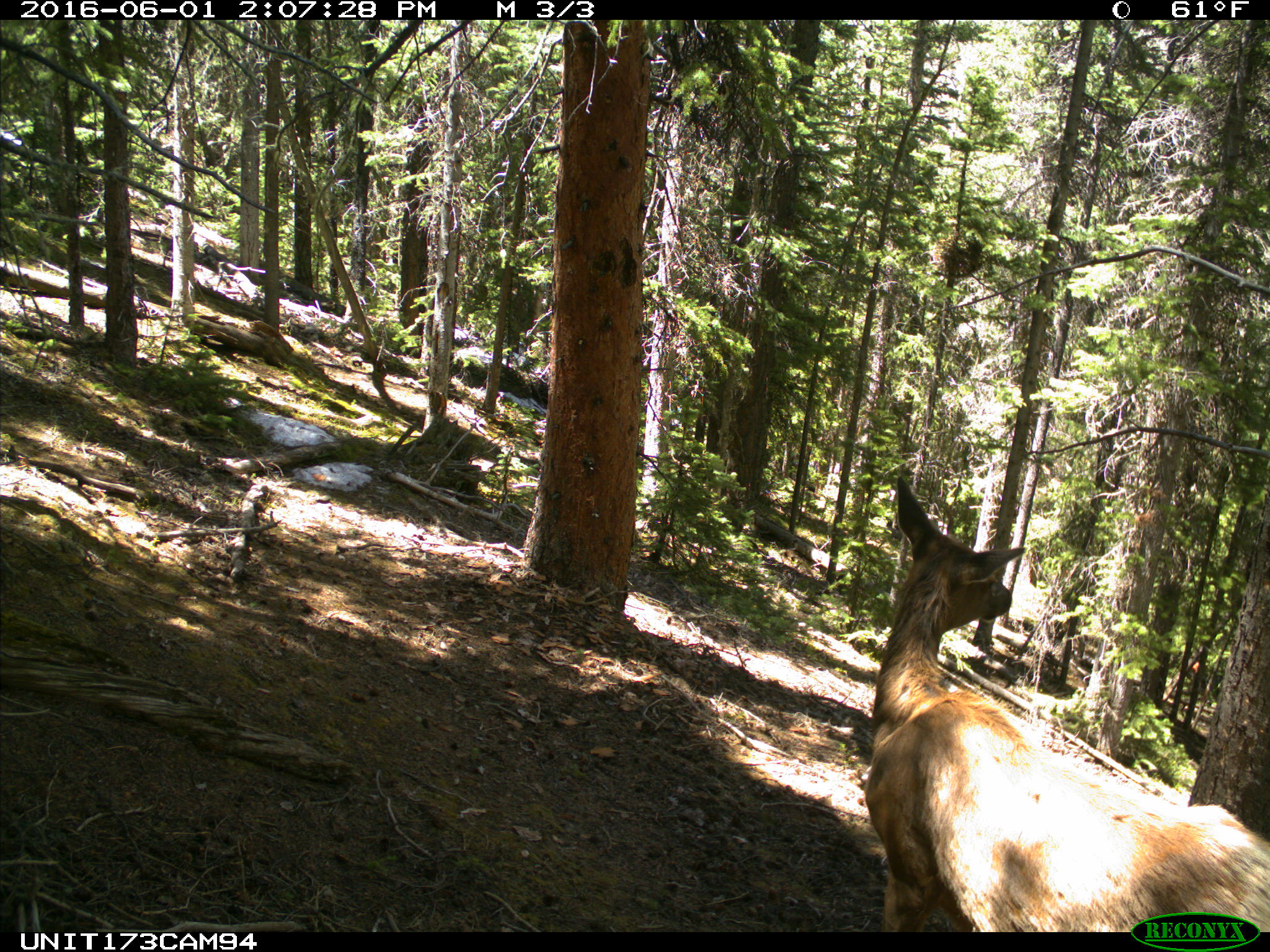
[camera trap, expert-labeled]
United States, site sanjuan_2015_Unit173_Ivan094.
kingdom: Animalia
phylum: Chordata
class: Mammalia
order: Artiodactyla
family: Cervidae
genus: Cervus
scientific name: Cervus elaphus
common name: red deer